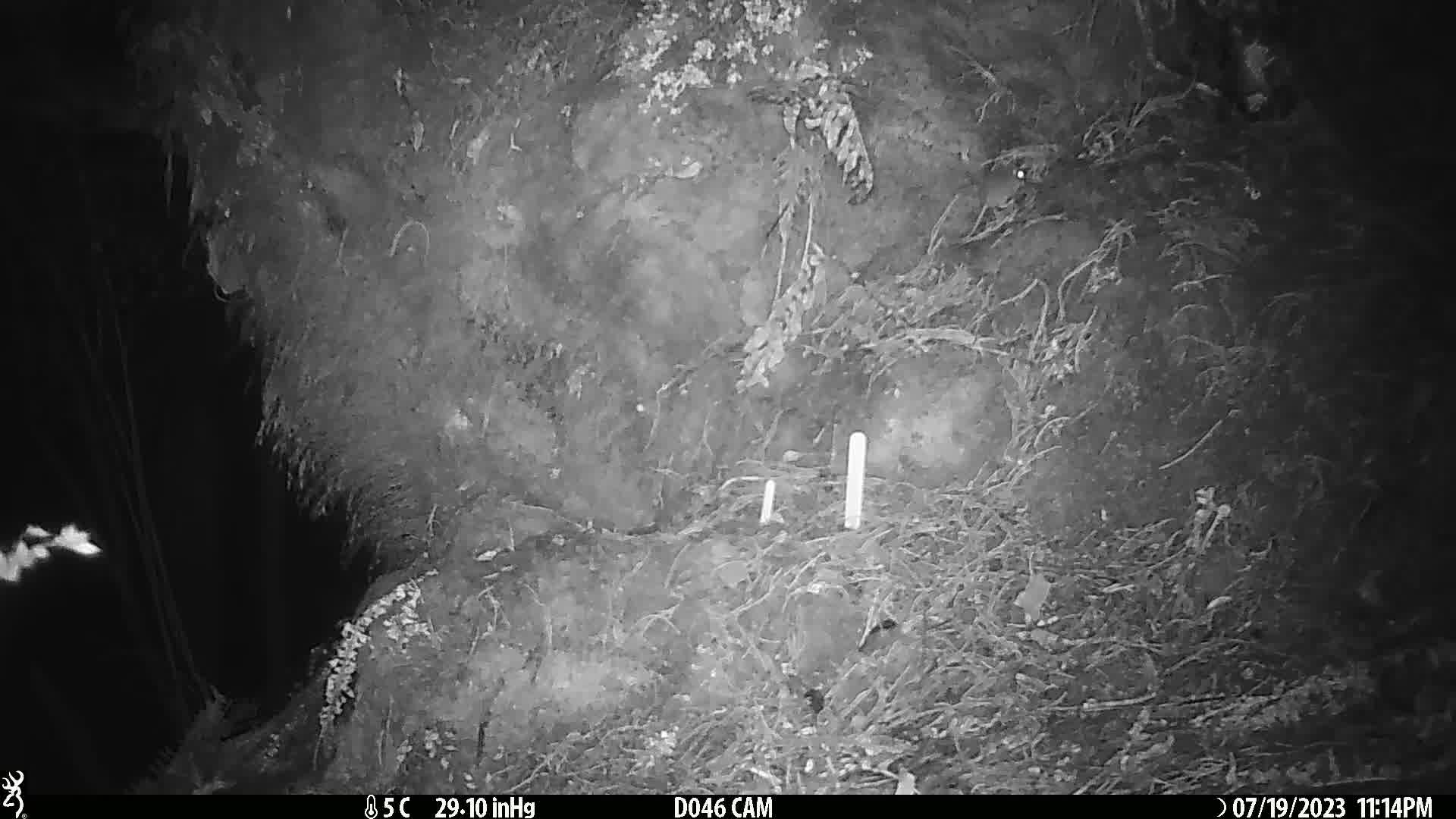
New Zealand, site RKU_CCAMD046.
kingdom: Animalia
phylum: Chordata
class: Mammalia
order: Rodentia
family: Muridae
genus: Rattus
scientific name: Rattus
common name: rat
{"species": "rat (Rattus)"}